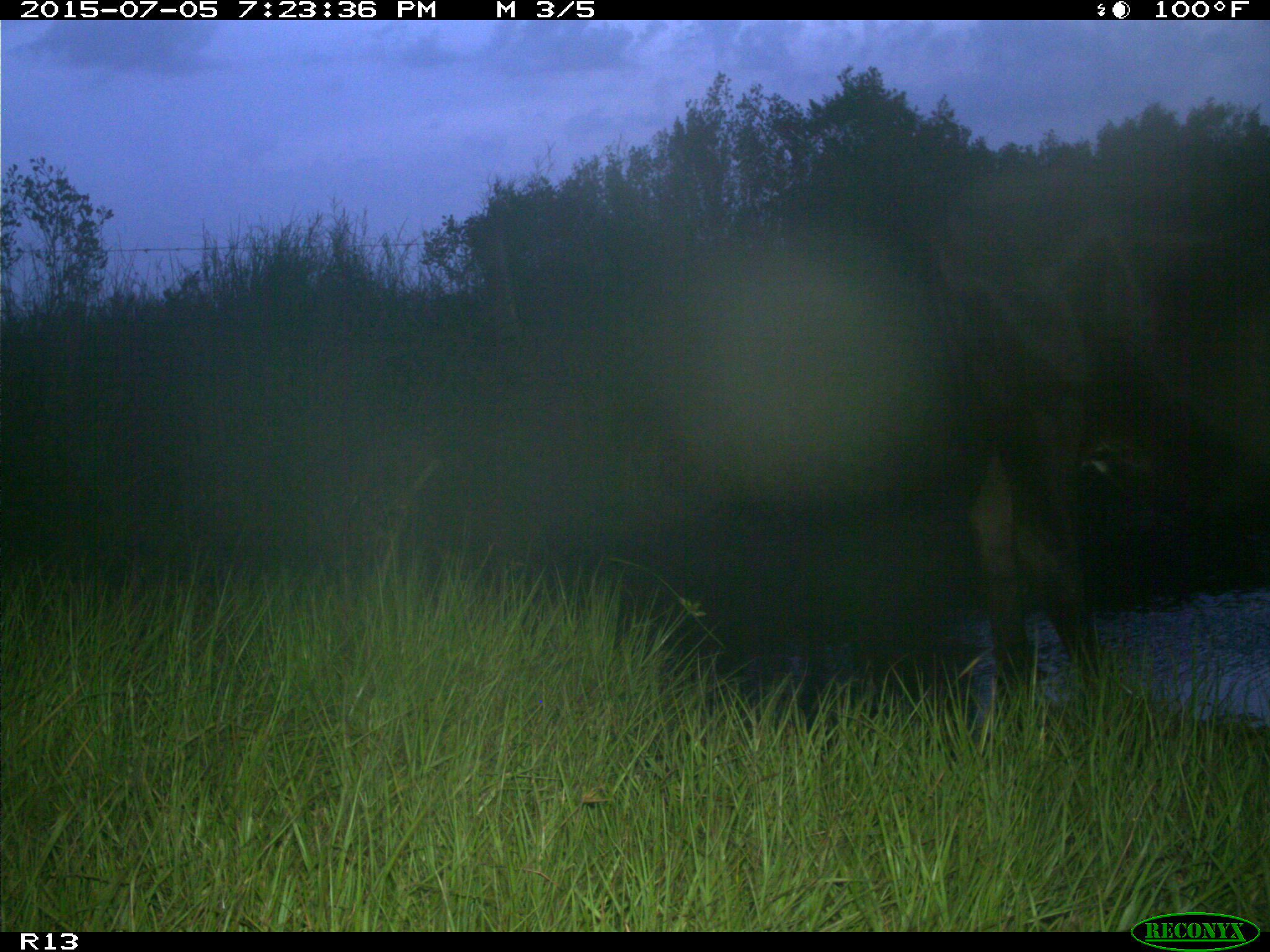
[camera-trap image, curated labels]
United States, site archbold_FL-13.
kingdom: Animalia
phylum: Chordata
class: Mammalia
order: Artiodactyla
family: Bovidae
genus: Bos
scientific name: Bos taurus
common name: domestic cow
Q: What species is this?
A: Bos taurus (domestic cow).